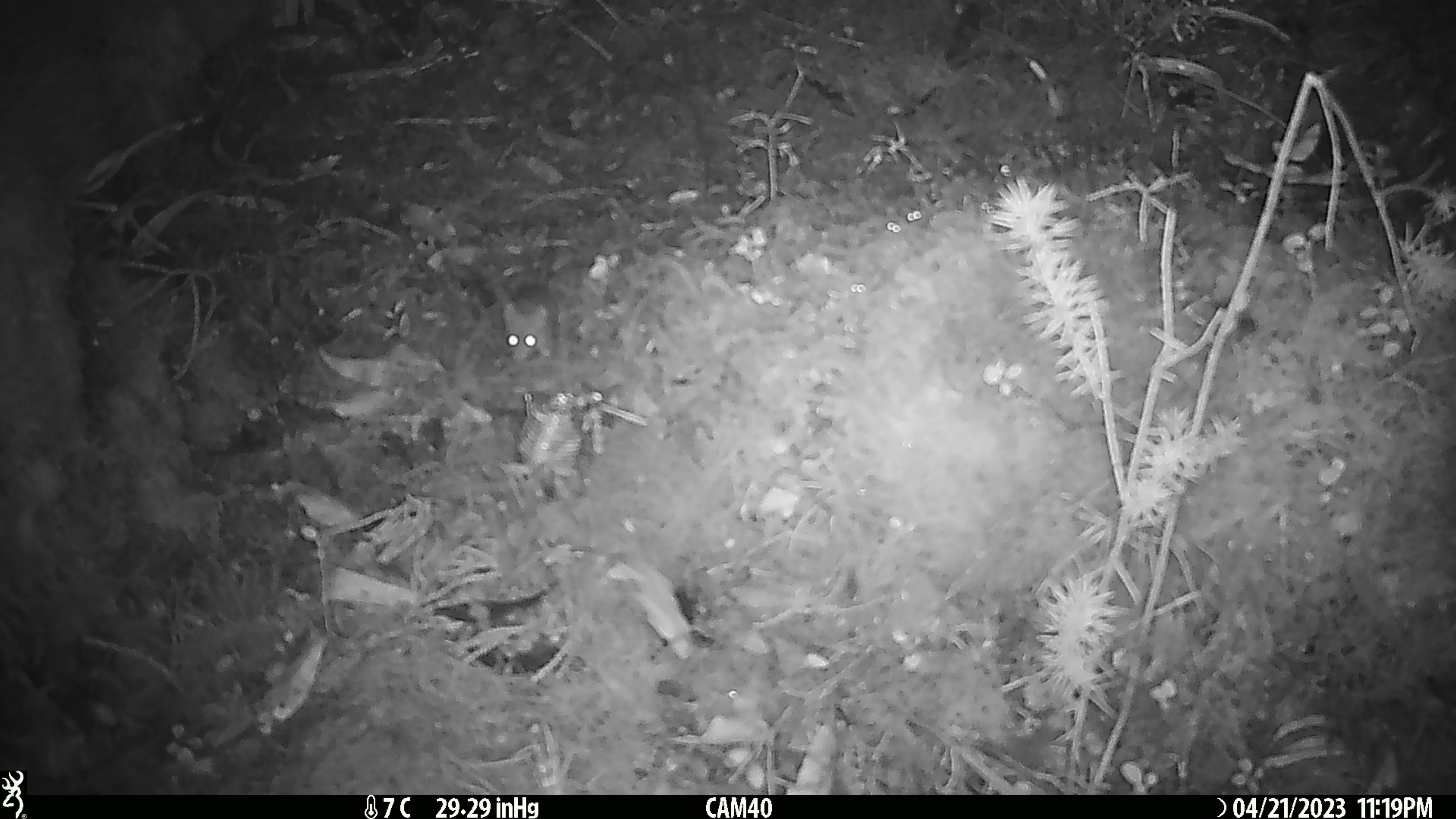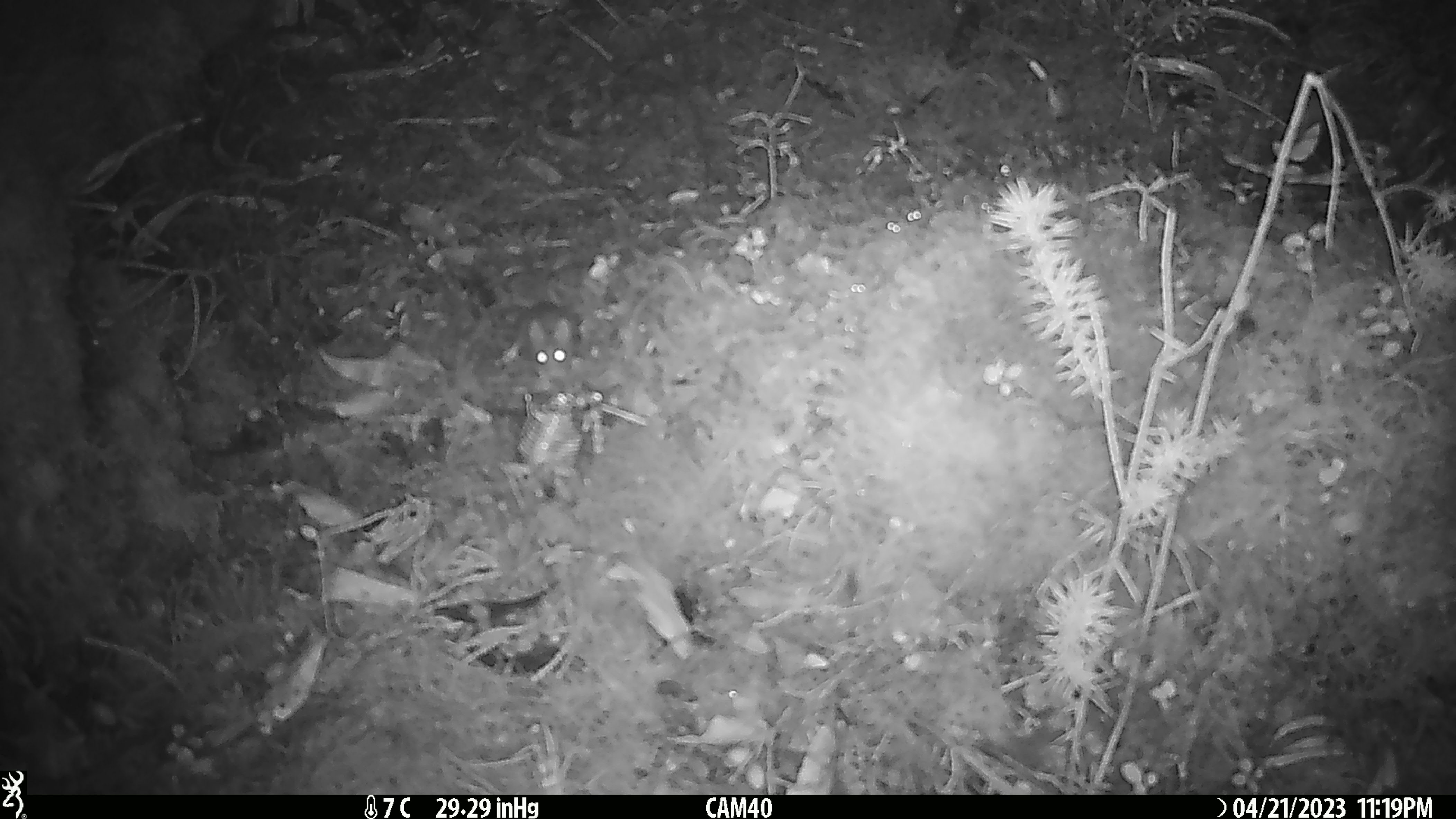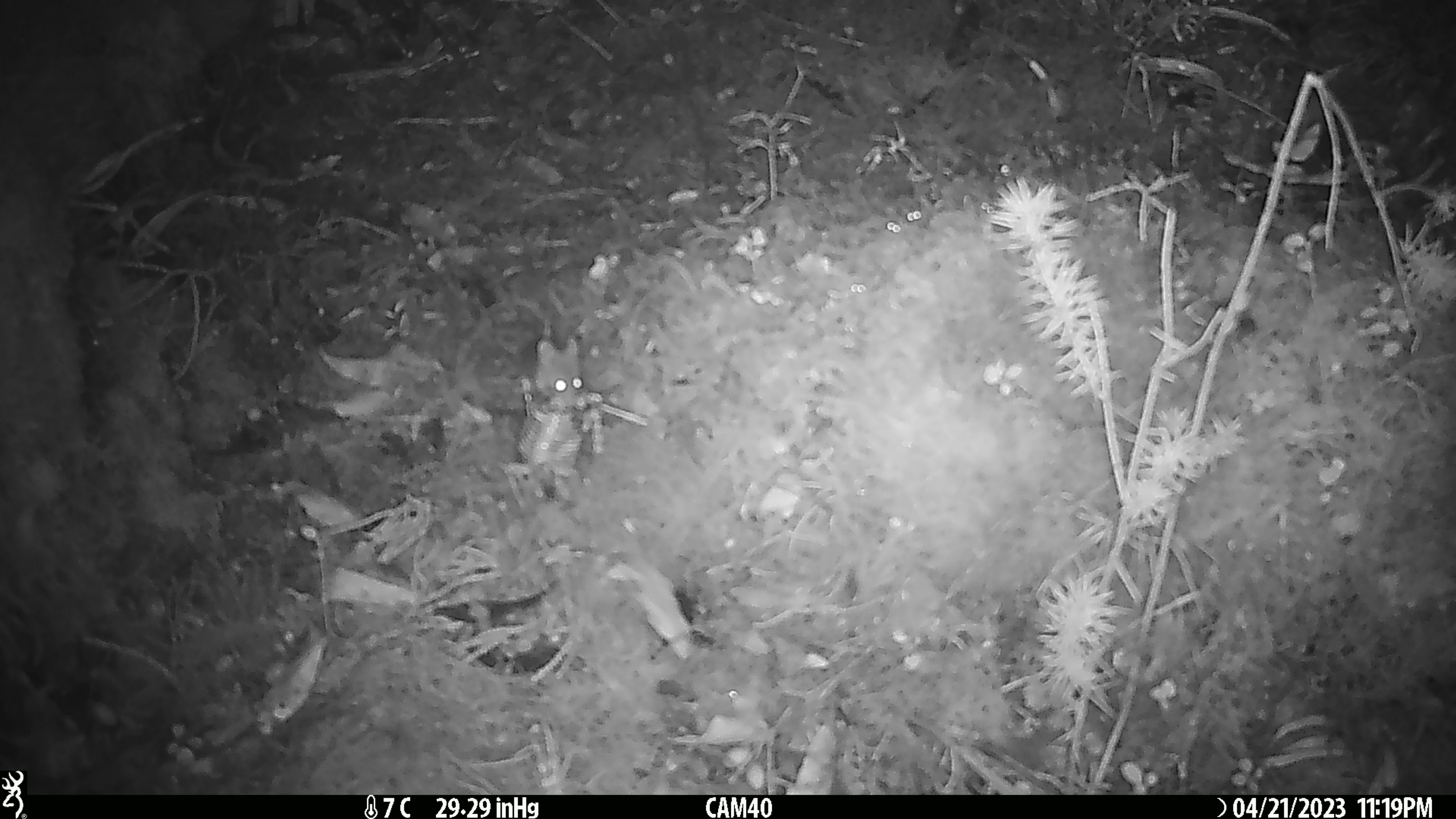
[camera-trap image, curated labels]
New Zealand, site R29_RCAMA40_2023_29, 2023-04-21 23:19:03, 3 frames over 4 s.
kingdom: Animalia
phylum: Chordata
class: Mammalia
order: Rodentia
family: Muridae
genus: Mus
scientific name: Mus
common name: mouse